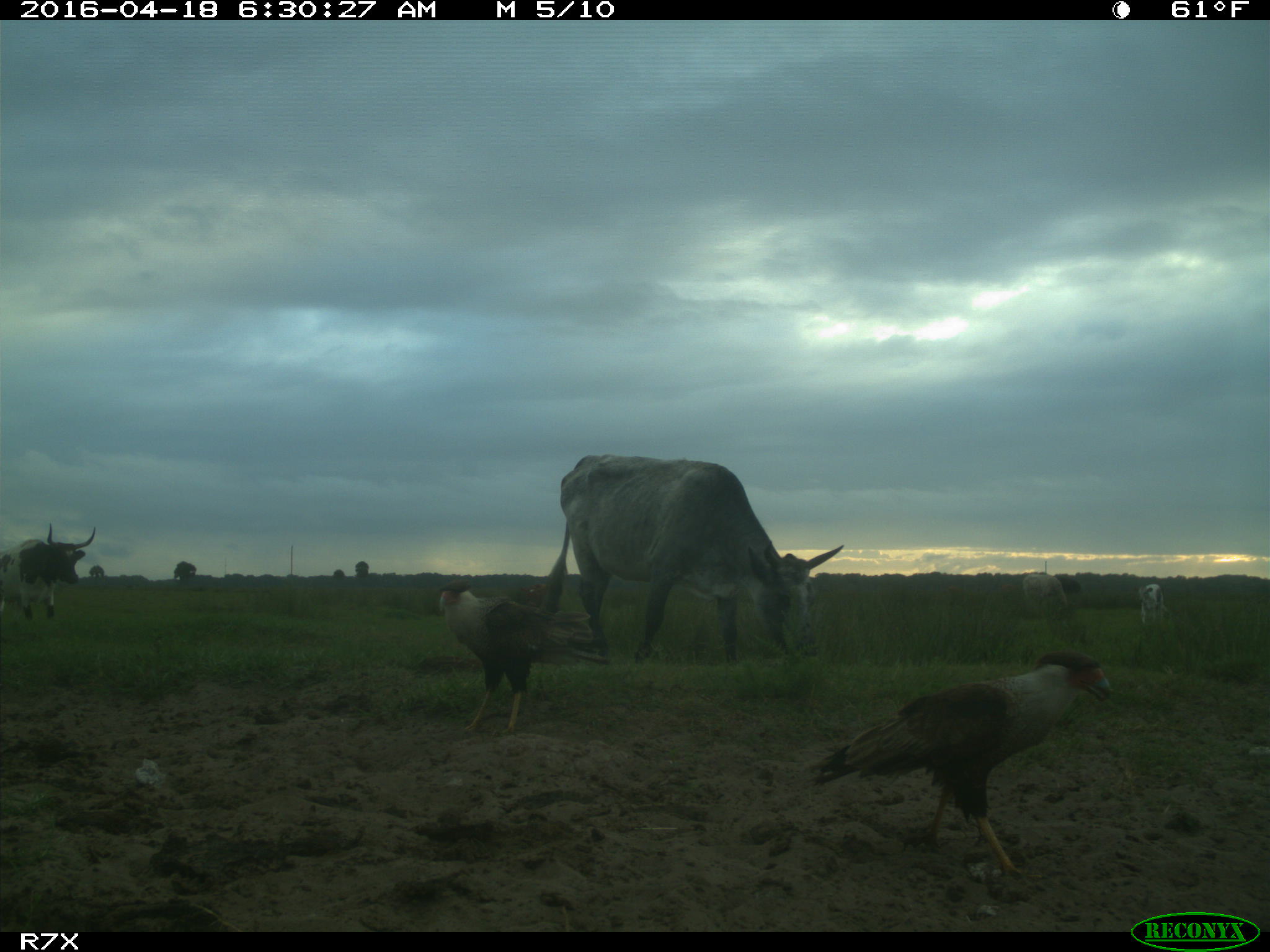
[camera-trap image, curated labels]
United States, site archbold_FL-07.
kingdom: Animalia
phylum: Chordata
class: Mammalia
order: Artiodactyla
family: Bovidae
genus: Bos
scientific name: Bos taurus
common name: domestic cow